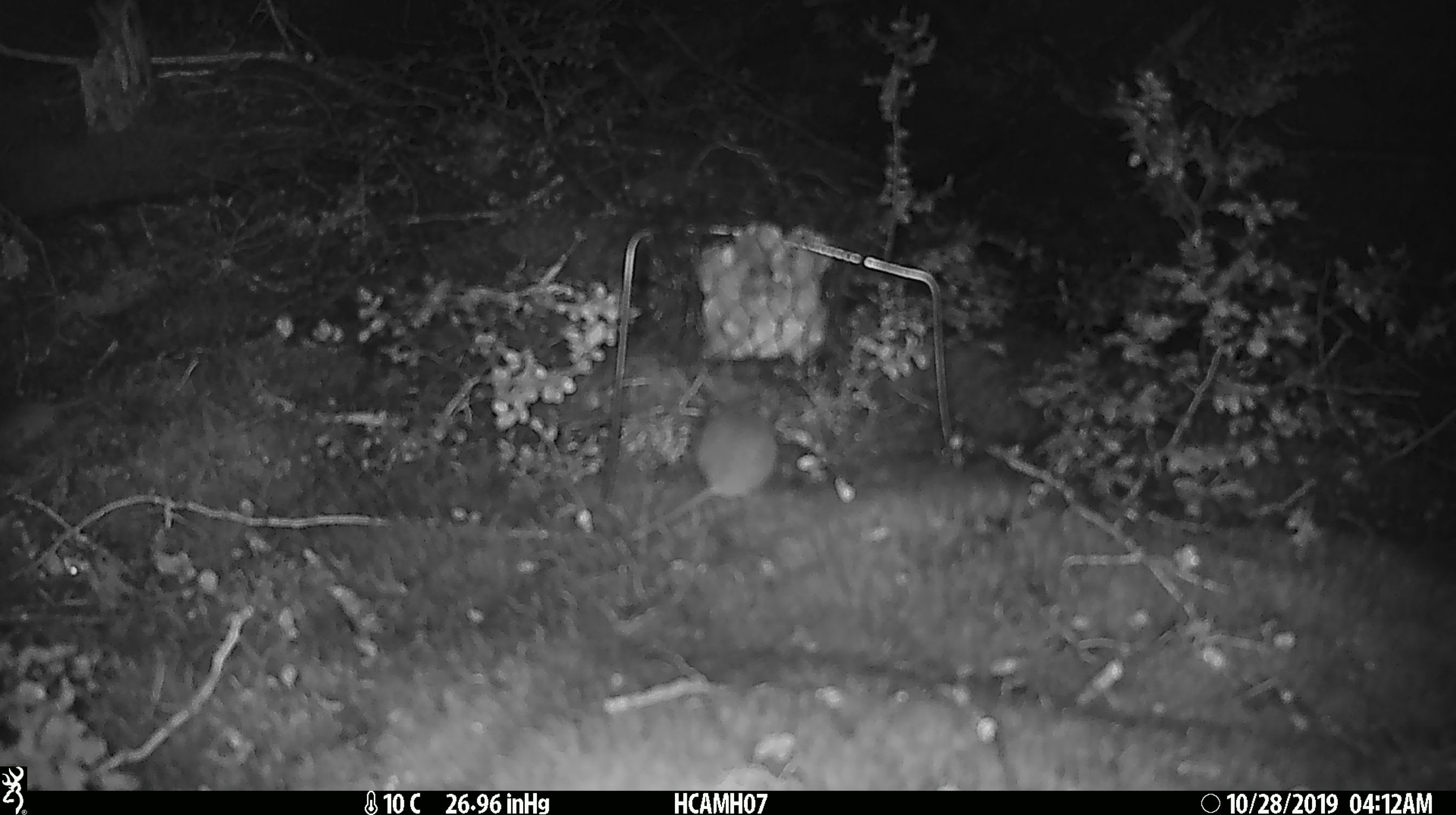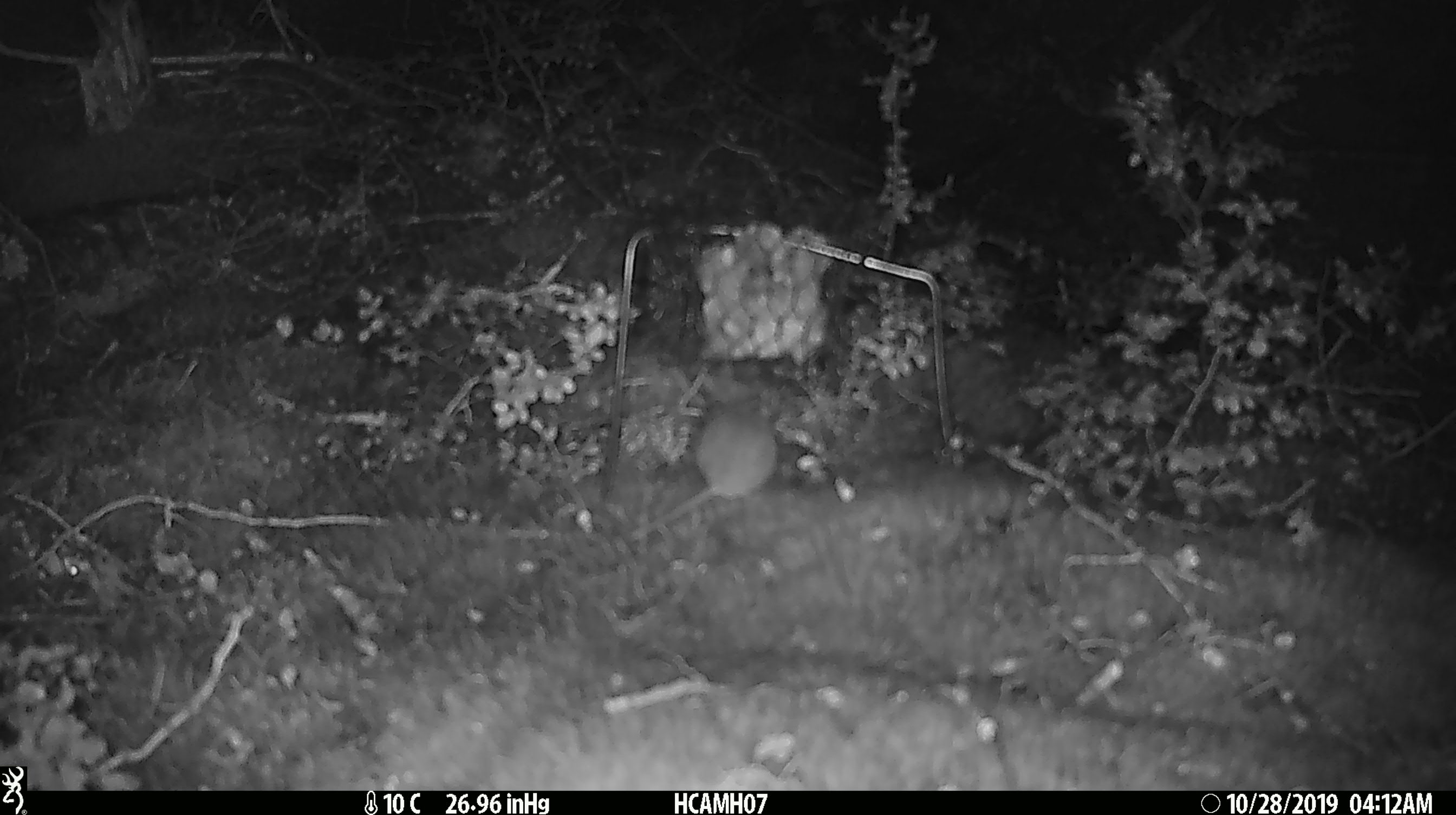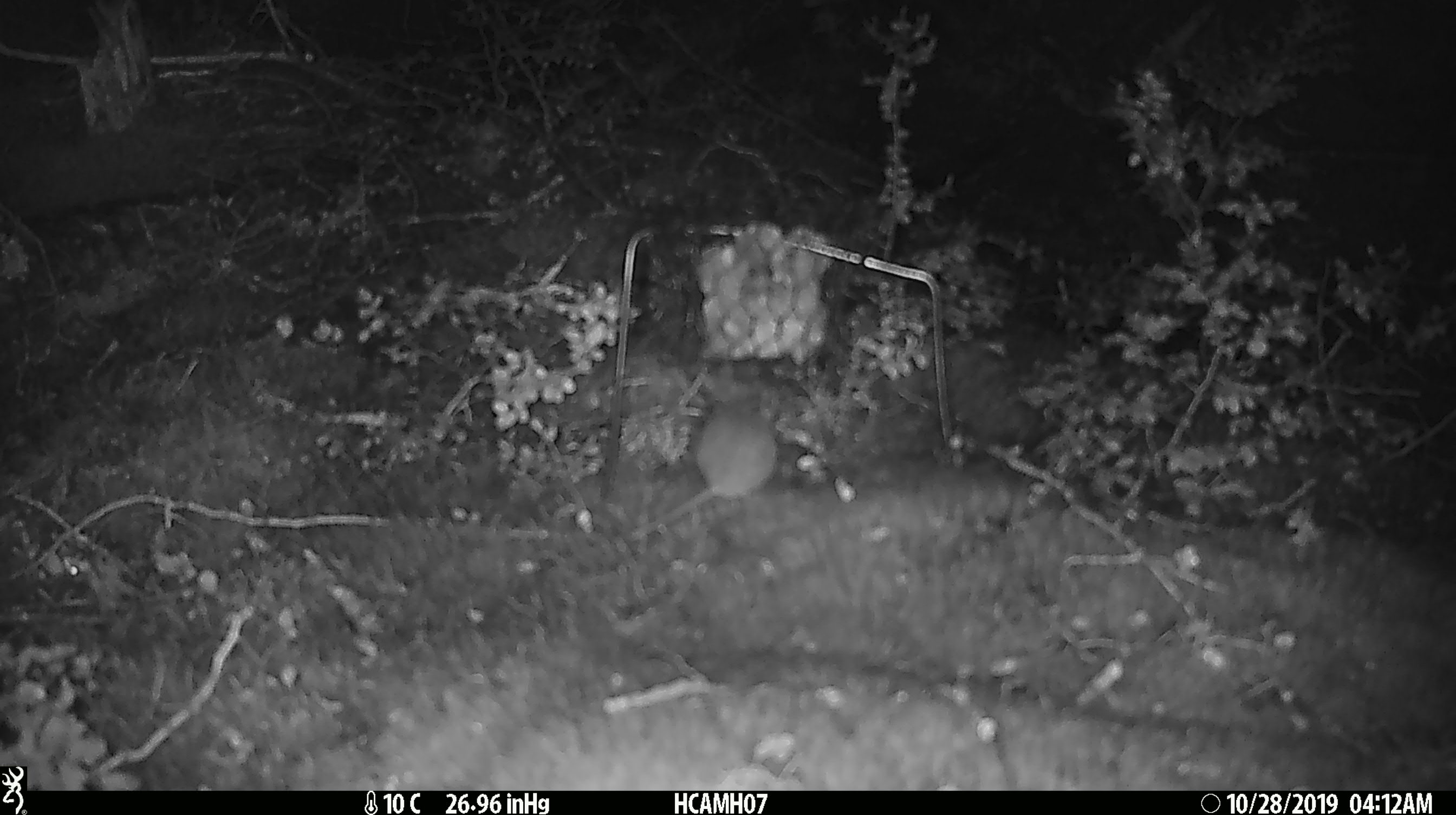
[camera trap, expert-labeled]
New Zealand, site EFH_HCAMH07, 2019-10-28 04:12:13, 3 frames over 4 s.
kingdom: Animalia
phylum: Chordata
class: Mammalia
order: Rodentia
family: Muridae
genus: Mus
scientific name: Mus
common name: mouse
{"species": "mouse (Mus)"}